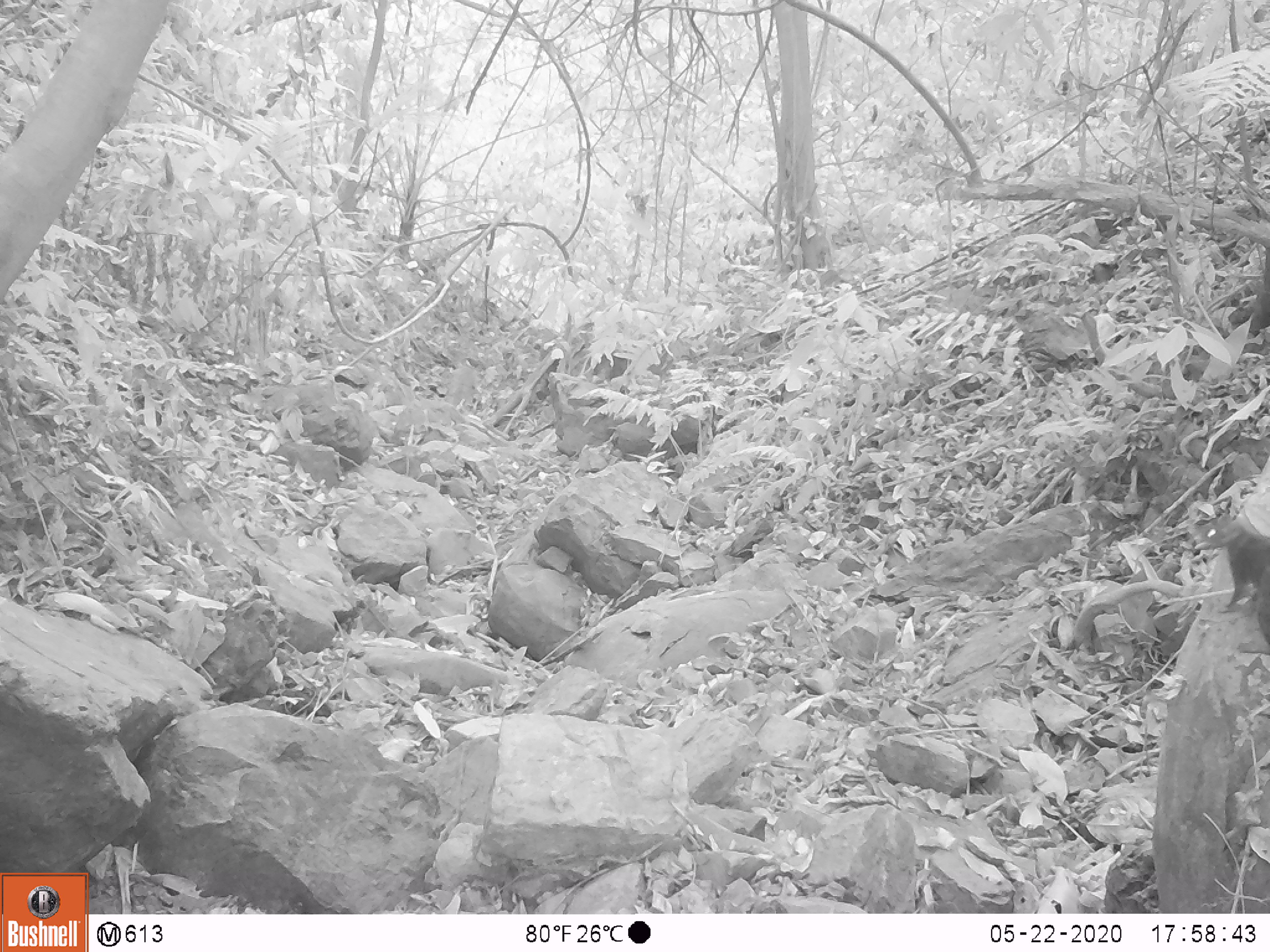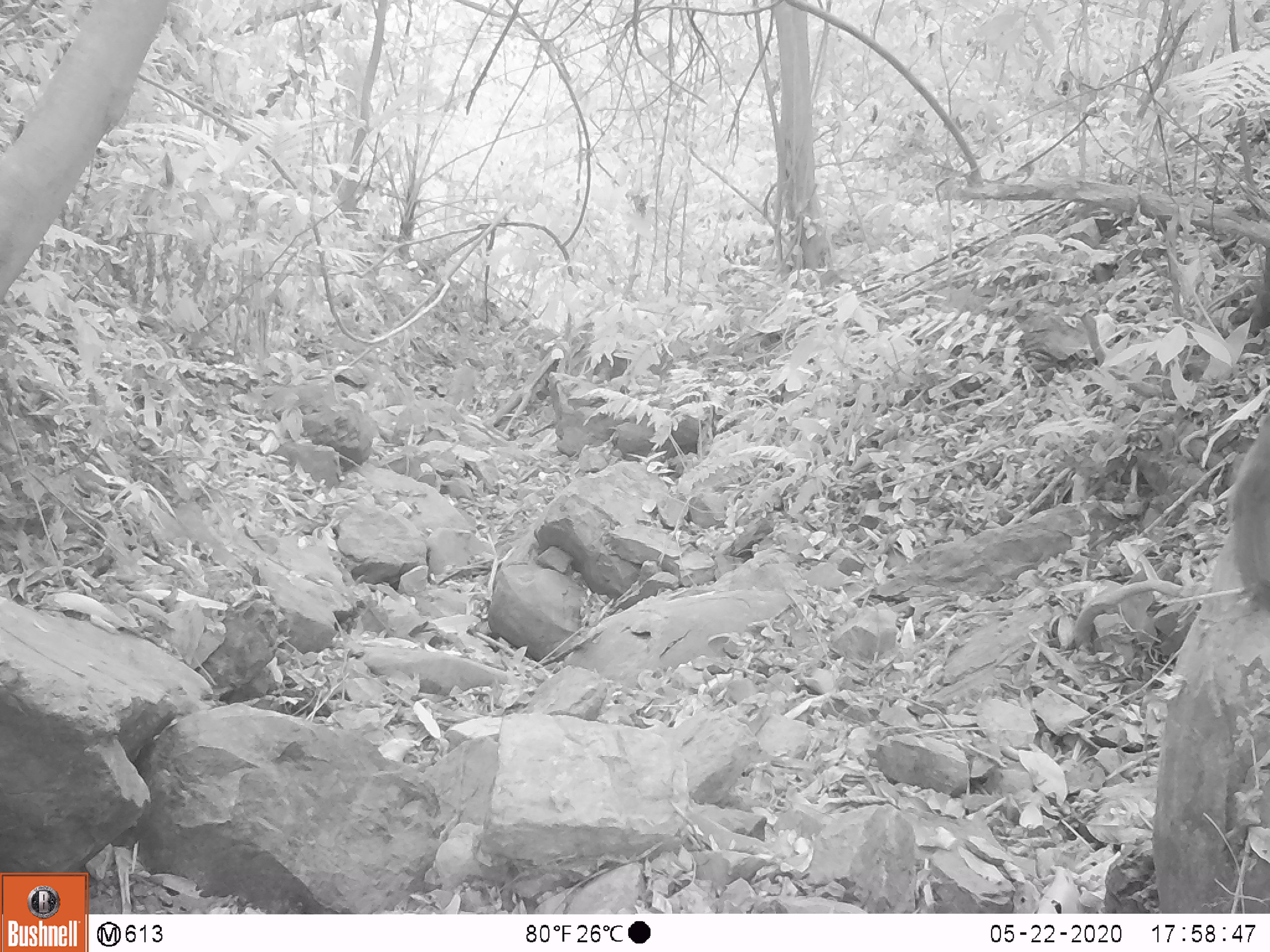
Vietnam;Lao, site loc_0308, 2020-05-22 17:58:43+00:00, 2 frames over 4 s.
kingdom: Animalia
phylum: Chordata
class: Mammalia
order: Scandentia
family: Tupaiidae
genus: Tupaia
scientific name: Tupaia belangeri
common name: northern treeshrew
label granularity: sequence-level